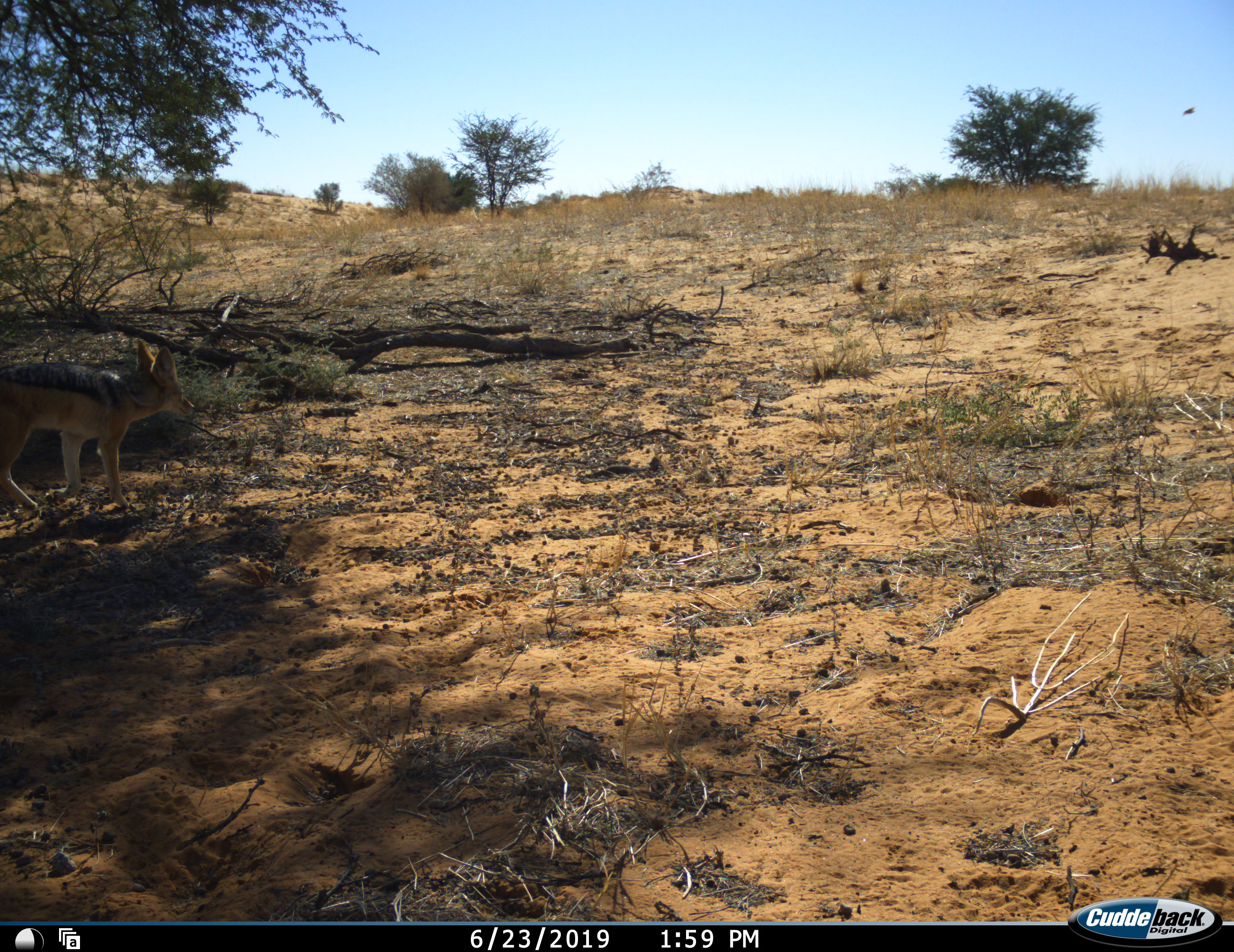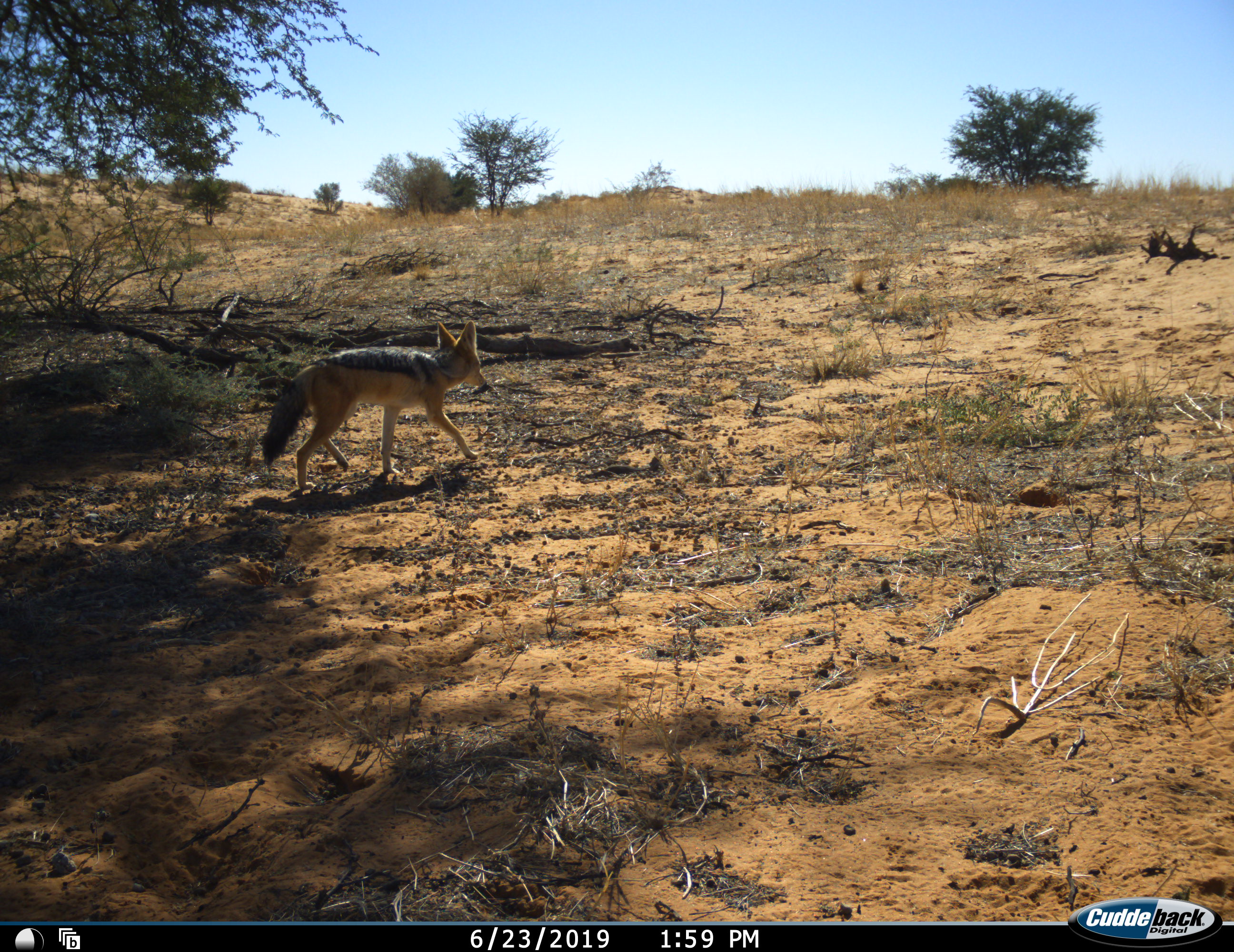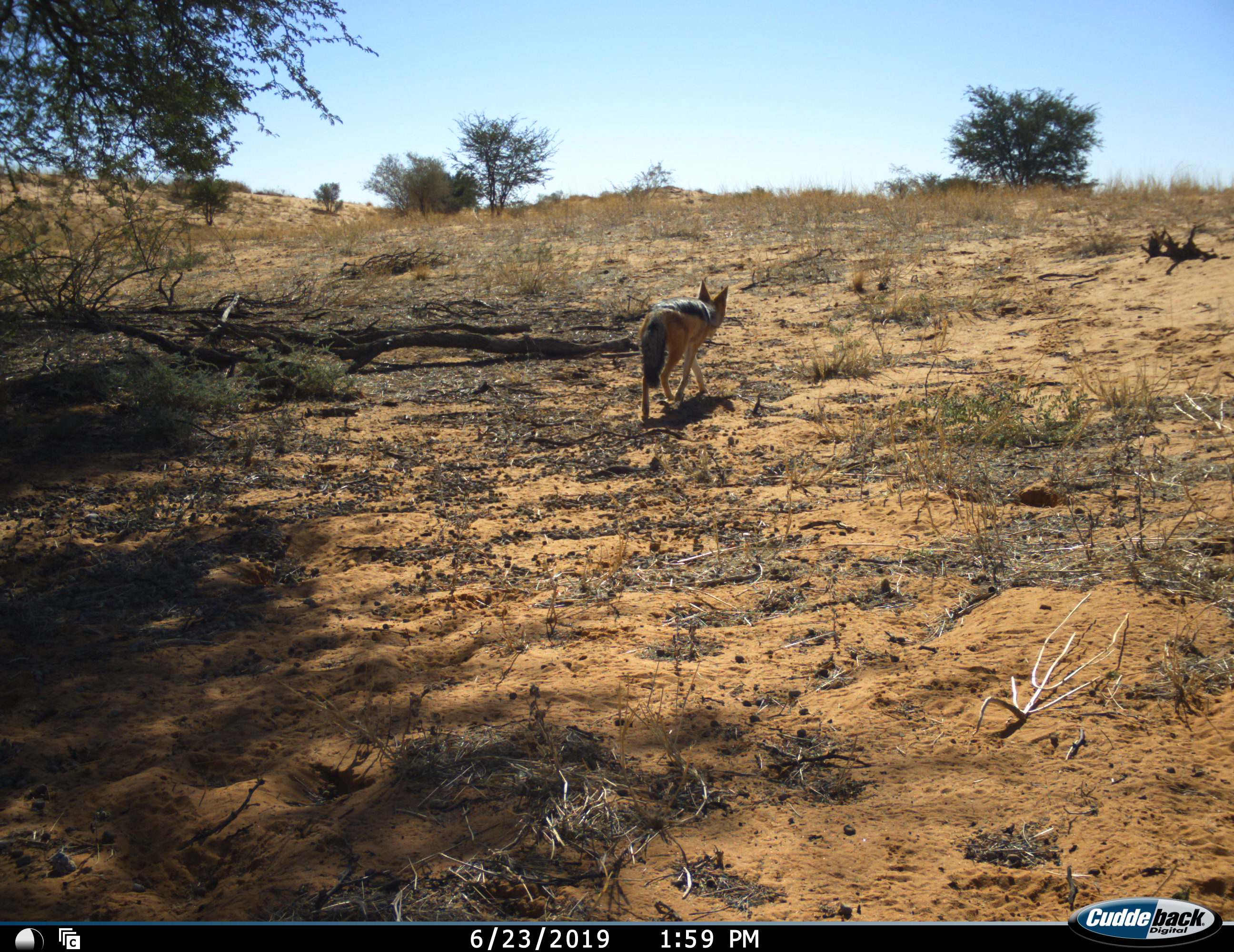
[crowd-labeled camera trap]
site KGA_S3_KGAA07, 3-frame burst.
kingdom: Animalia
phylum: Chordata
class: Mammalia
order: Carnivora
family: Canidae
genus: Lupulella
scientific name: Lupulella mesomelas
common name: black-backed jackal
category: jackalblackbacked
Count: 1.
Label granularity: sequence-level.